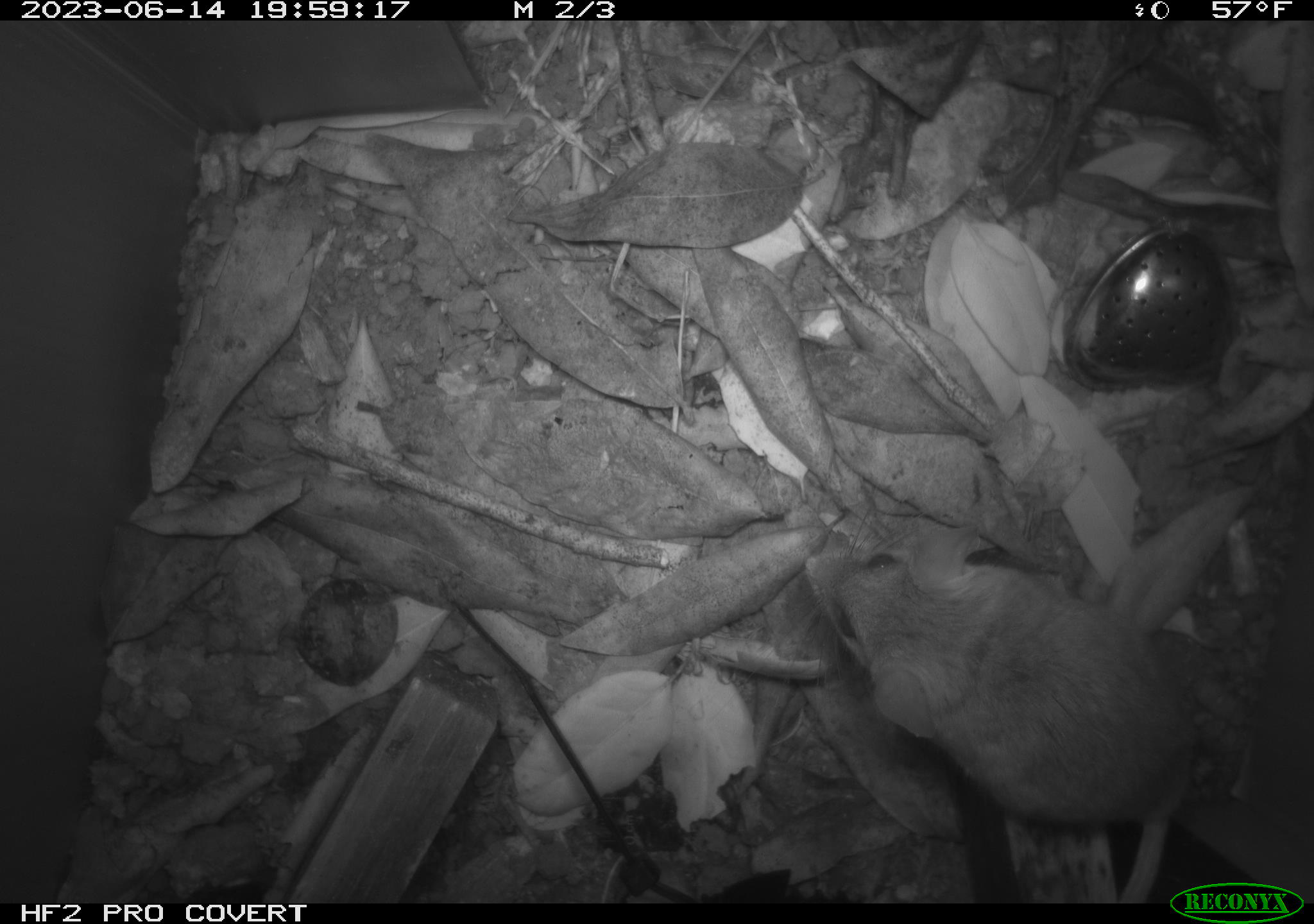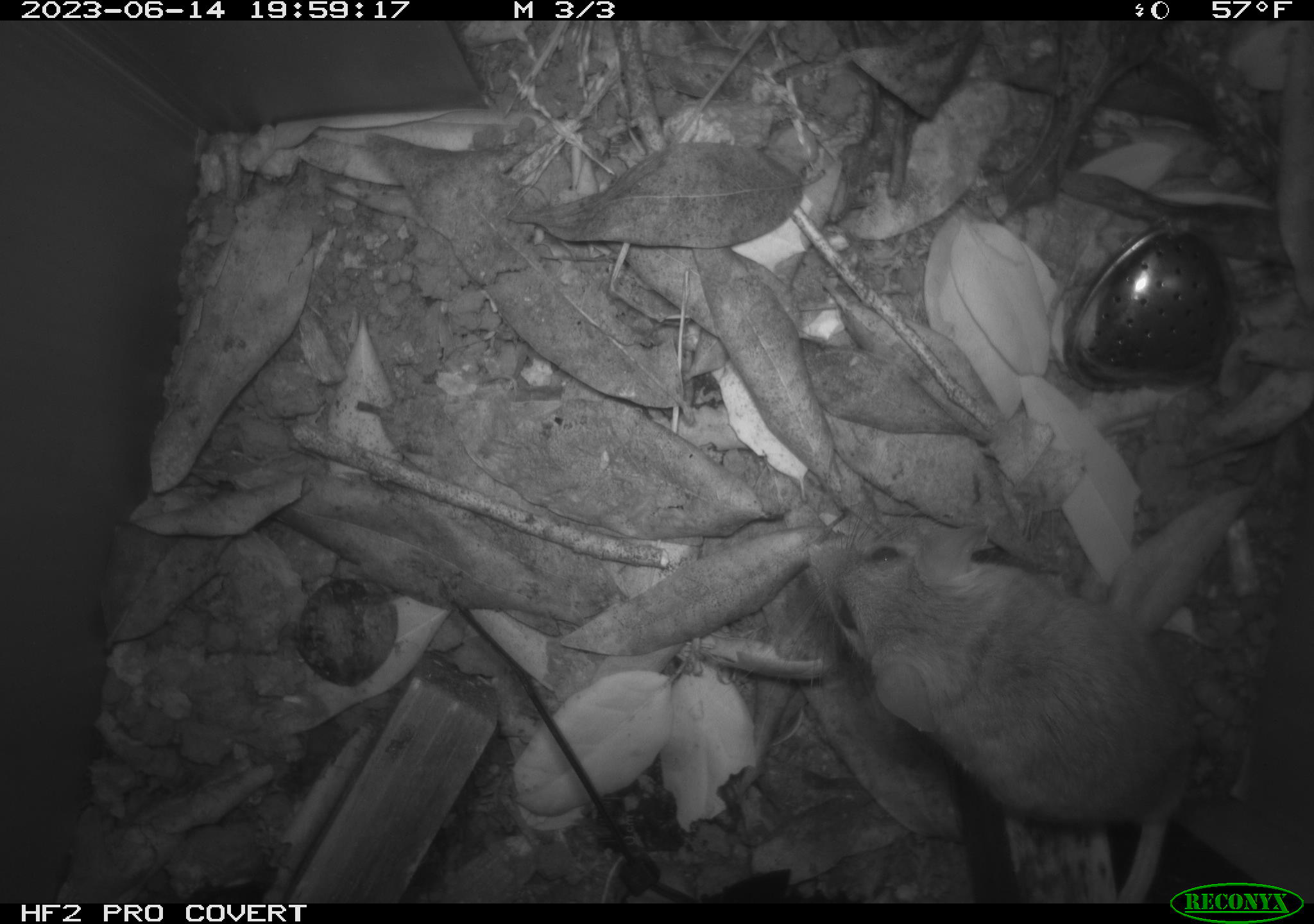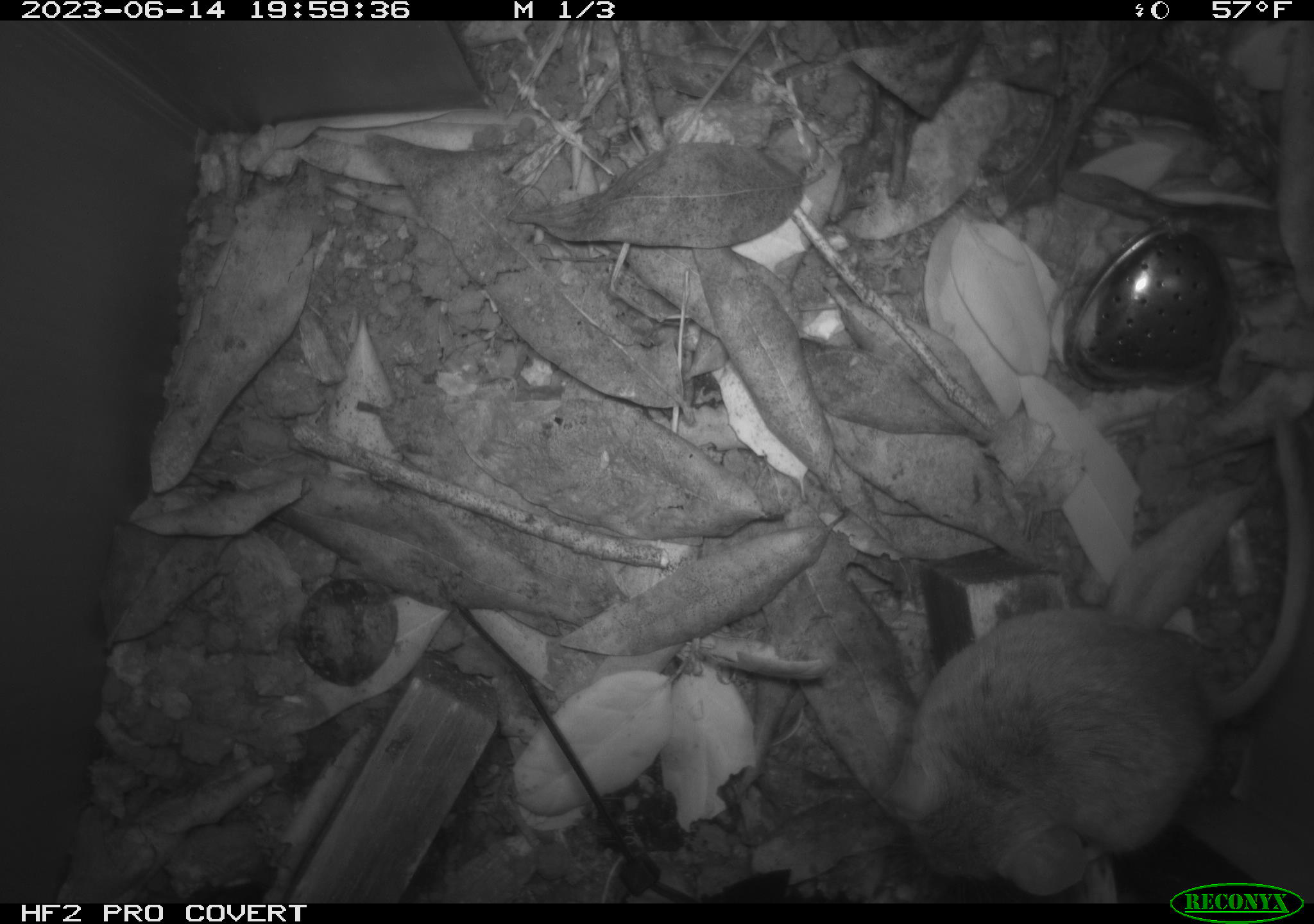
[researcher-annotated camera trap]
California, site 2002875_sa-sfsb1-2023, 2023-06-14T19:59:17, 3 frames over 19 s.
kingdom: Animalia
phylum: Chordata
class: Mammalia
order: Rodentia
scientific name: Rodentia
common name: mouse species